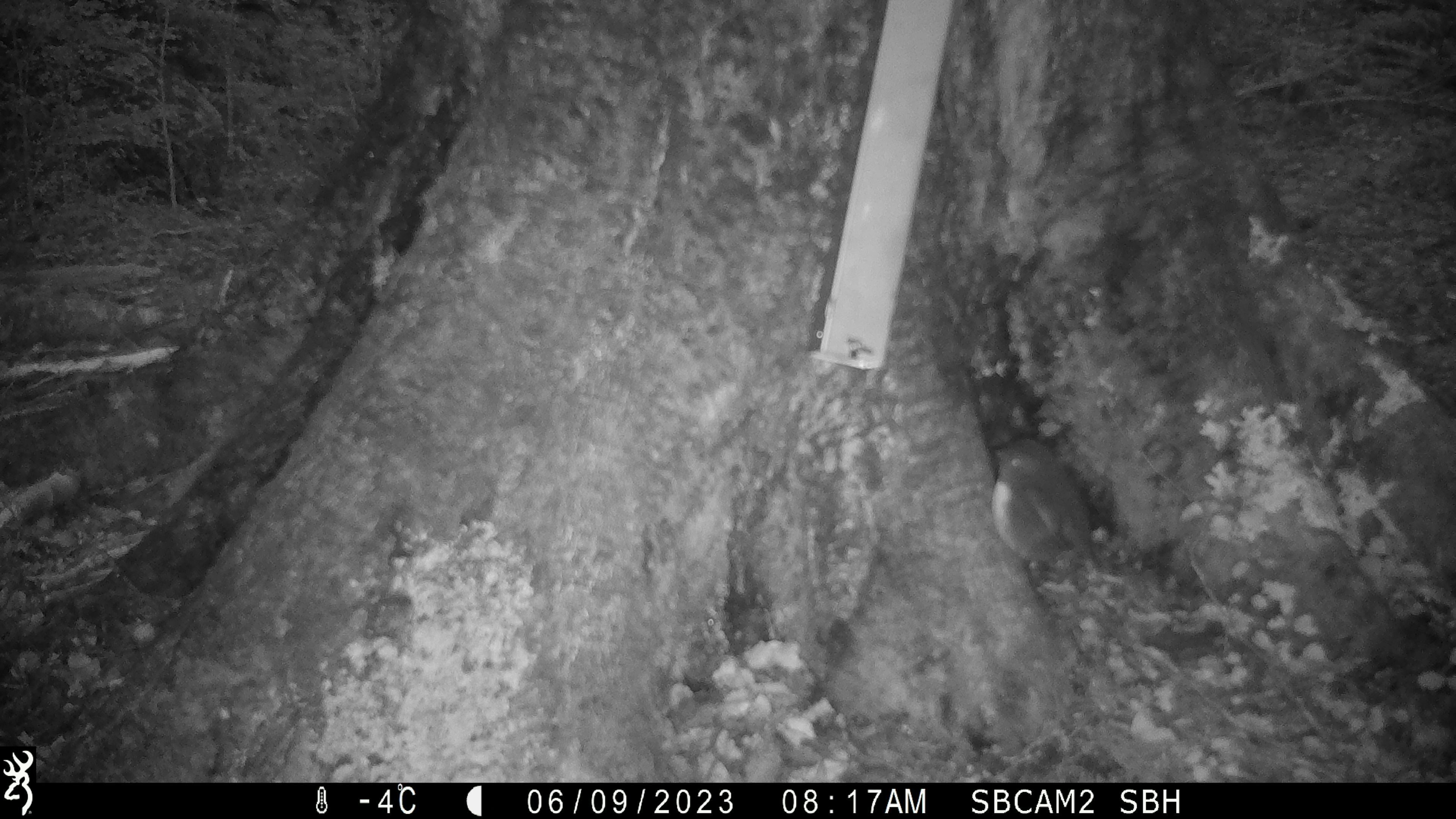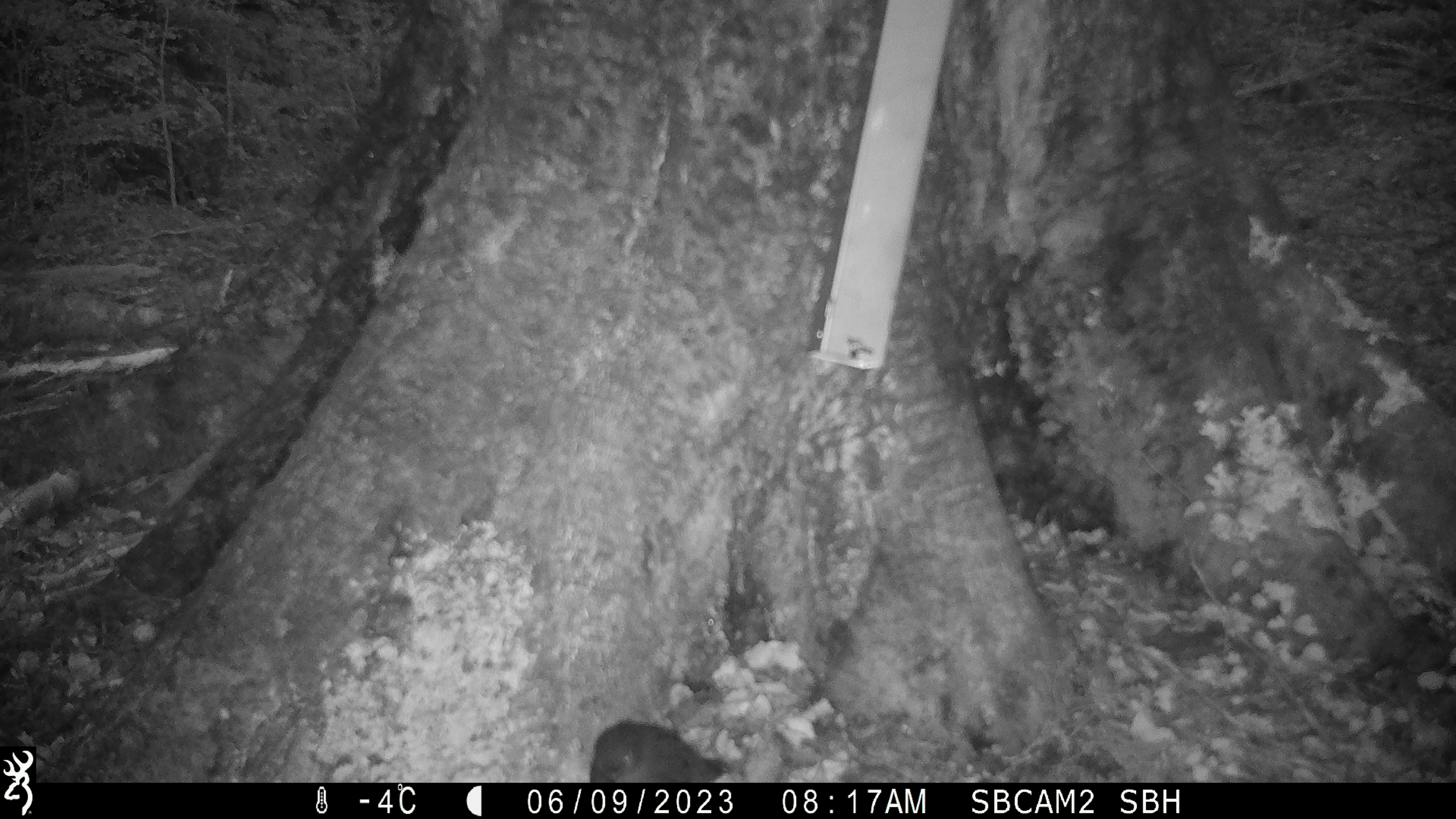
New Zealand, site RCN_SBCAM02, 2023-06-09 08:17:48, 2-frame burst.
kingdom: Animalia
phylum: Chordata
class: Aves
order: Passeriformes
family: Petroicidae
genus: Petroica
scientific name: Petroica australis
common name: new zealand robin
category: robin